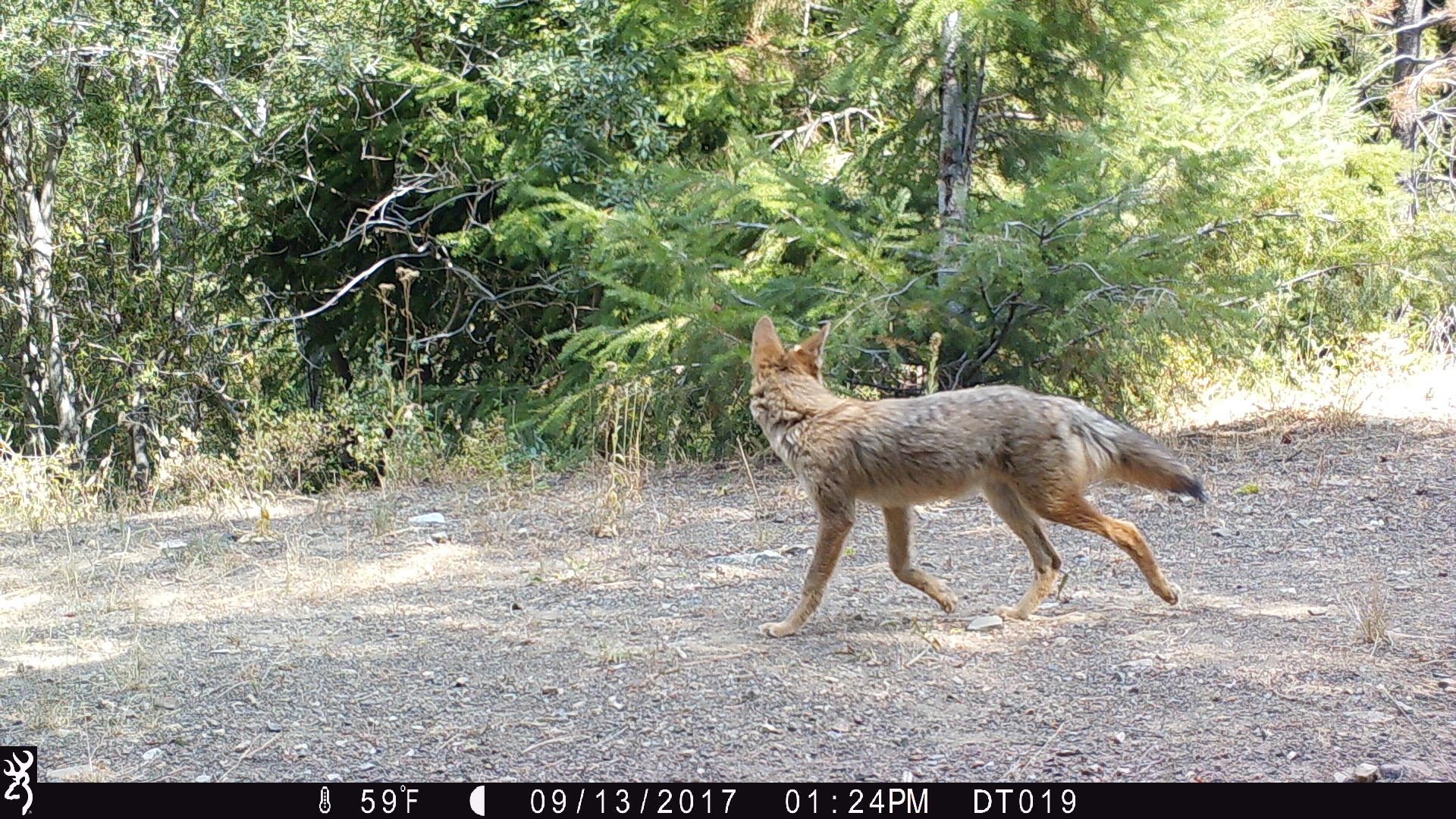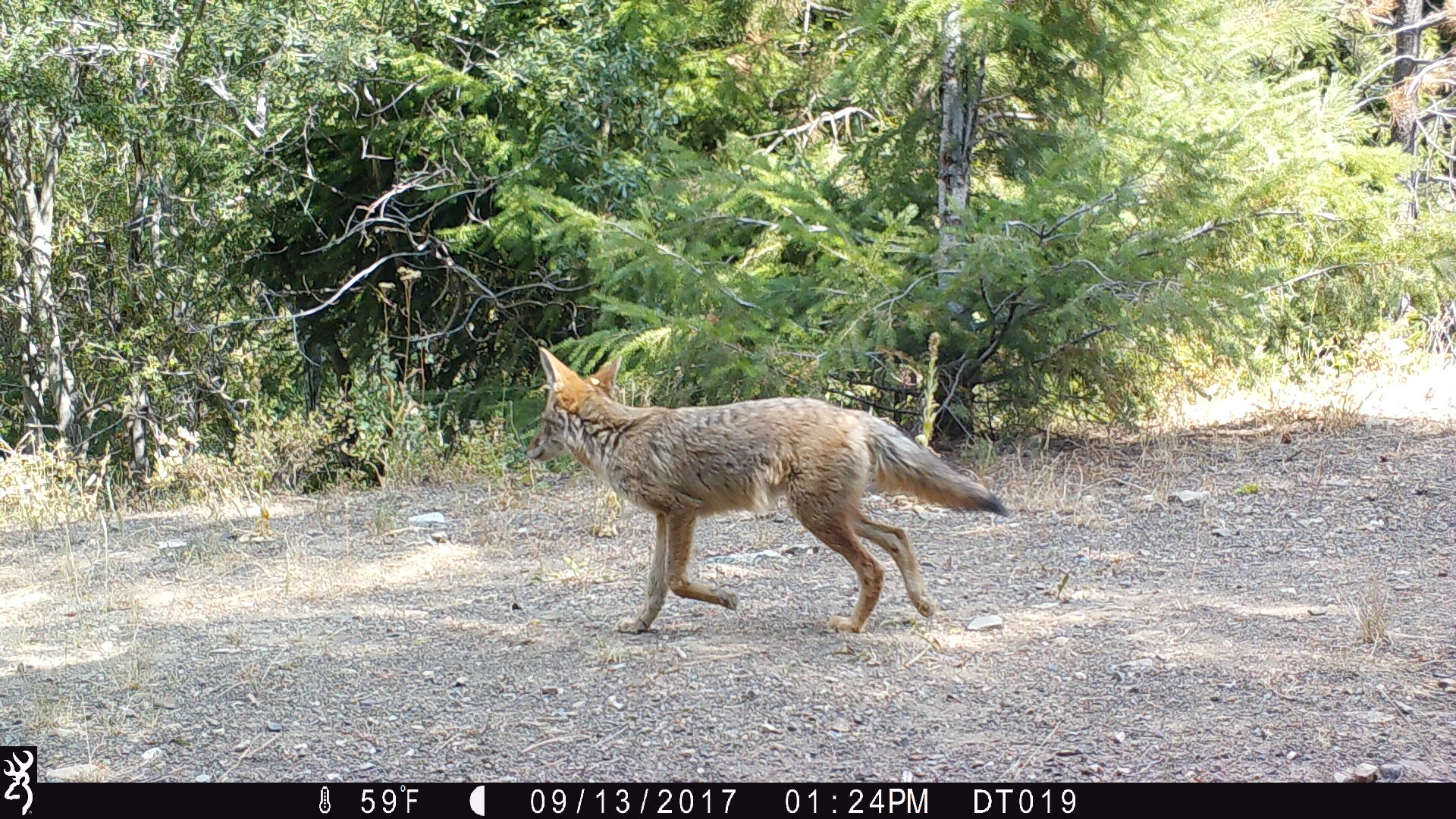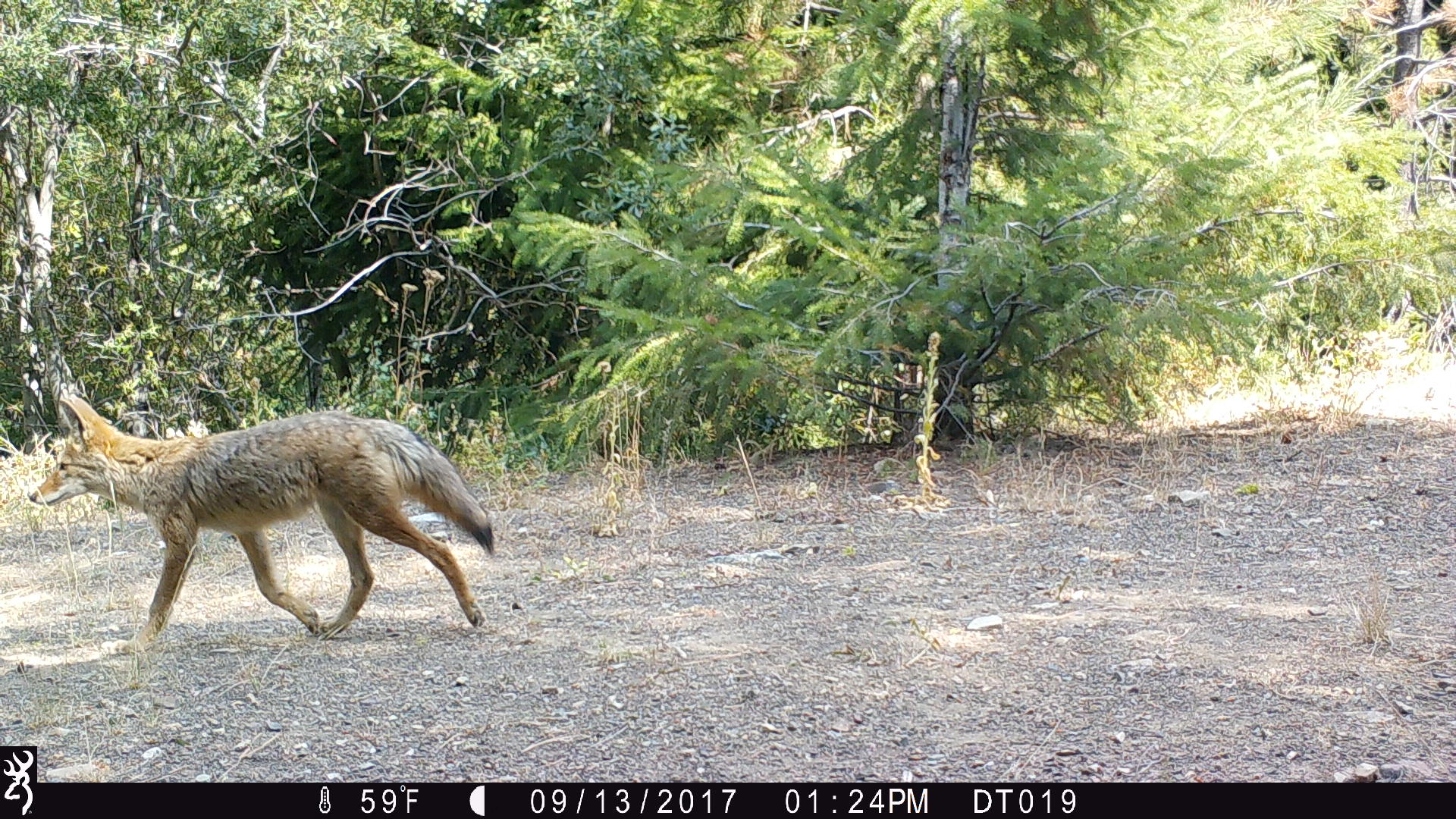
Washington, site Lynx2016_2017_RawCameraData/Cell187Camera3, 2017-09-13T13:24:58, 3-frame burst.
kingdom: Animalia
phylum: Chordata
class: Mammalia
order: Carnivora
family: Canidae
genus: Canis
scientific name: Canis latrans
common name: coyote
Canis latrans (coyote). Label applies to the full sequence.